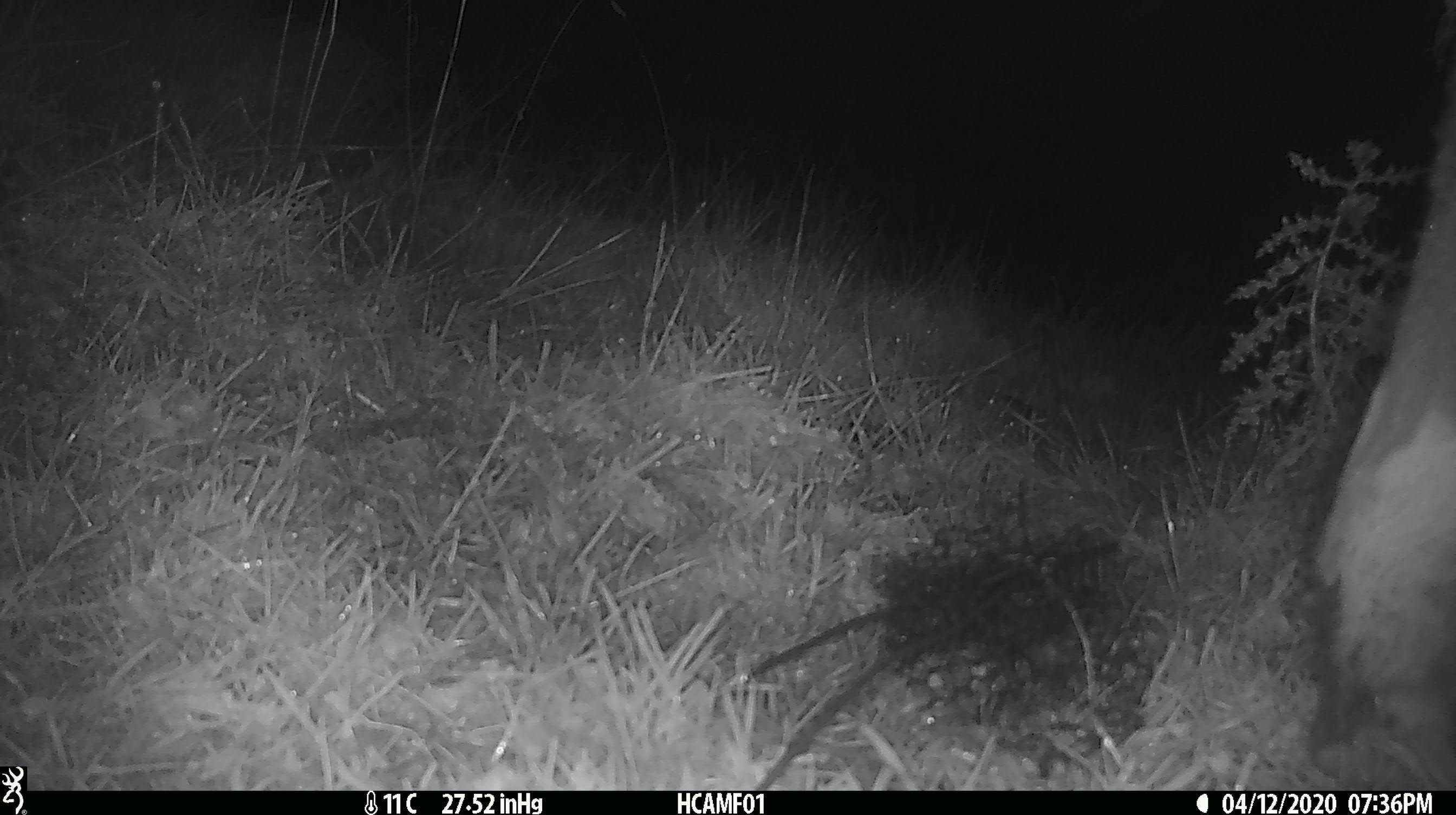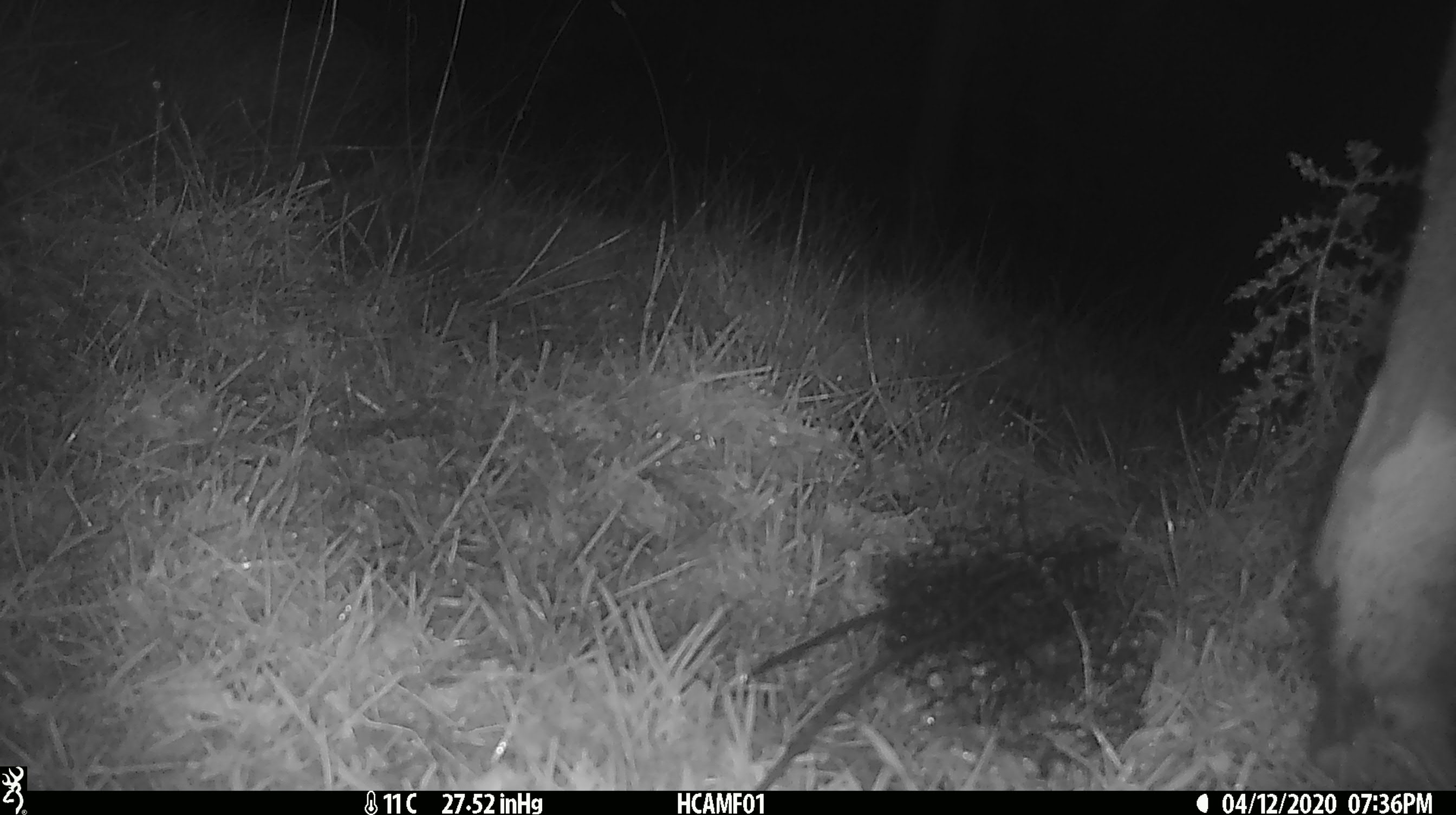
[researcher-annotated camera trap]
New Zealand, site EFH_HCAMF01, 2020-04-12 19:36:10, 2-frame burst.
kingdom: Animalia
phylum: Chordata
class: Mammalia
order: Artiodactyla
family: Bovidae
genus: Bos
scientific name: Bos taurus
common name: domestic cow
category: cow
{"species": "cow (domestic cow) (Bos taurus)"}